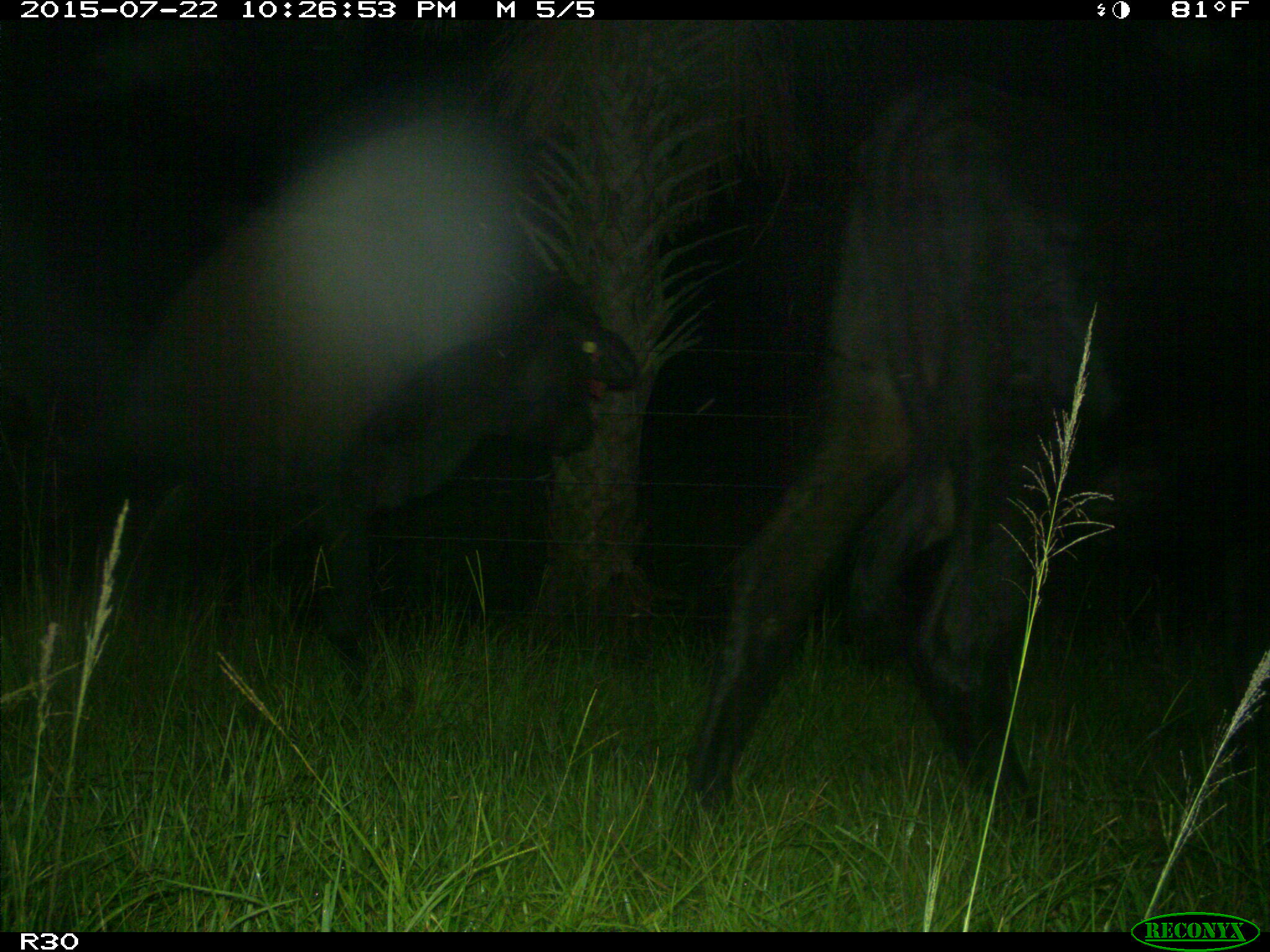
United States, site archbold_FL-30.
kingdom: Animalia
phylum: Chordata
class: Mammalia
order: Artiodactyla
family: Bovidae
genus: Bos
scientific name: Bos taurus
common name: domestic cow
Bos taurus (domestic cow).